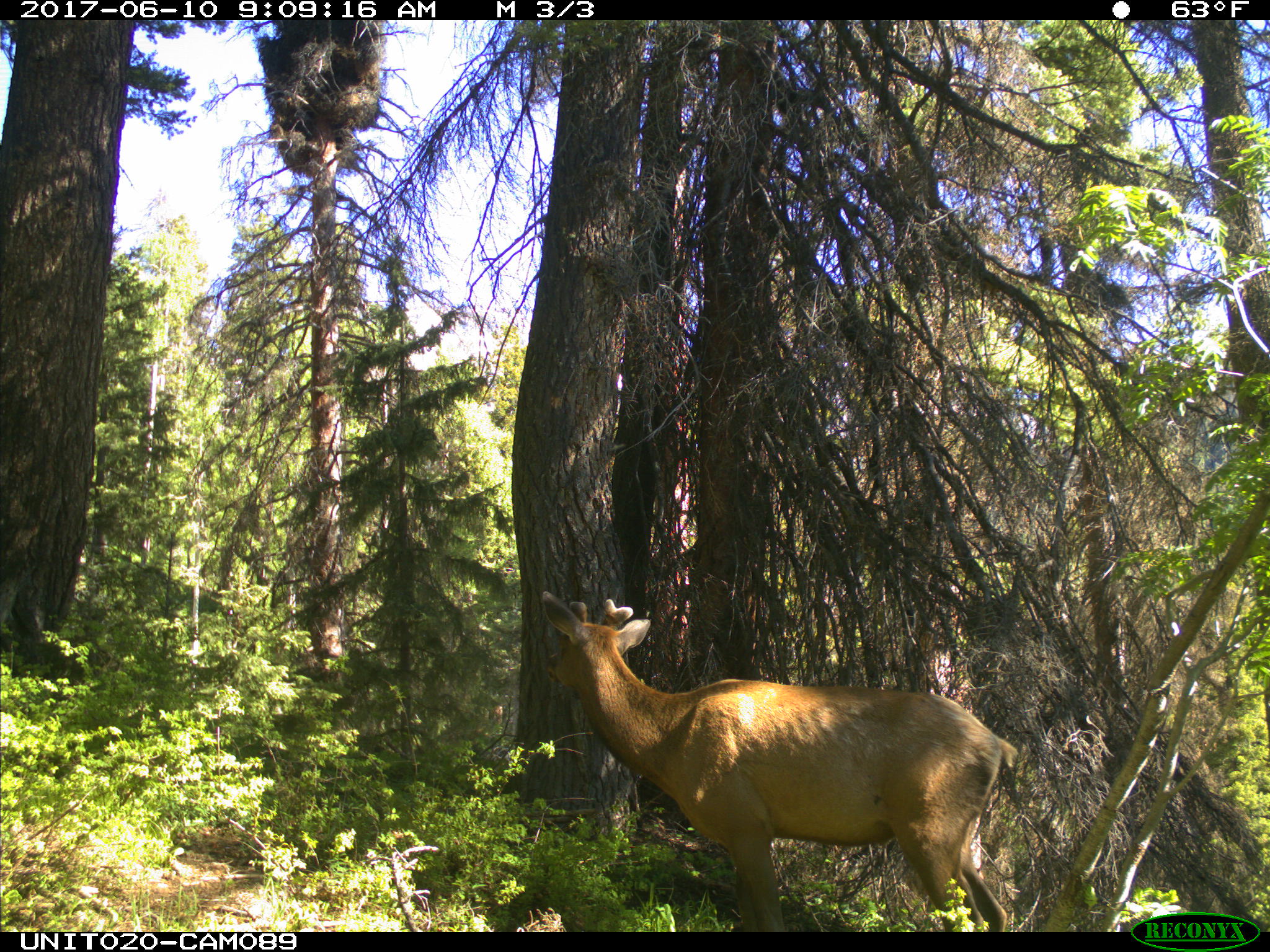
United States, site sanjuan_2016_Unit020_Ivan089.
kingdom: Animalia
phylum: Chordata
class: Mammalia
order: Artiodactyla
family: Cervidae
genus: Cervus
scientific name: Cervus elaphus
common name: red deer